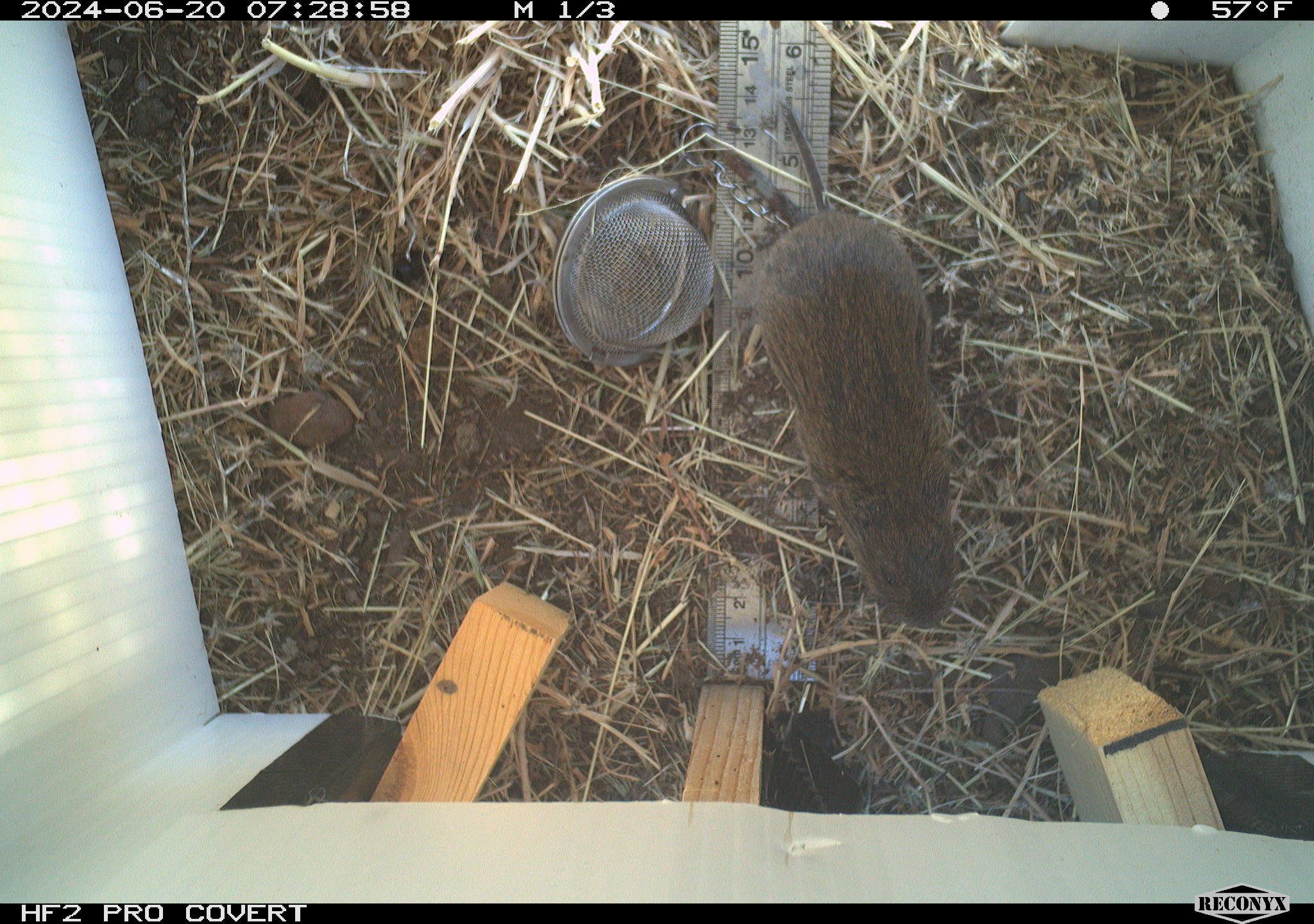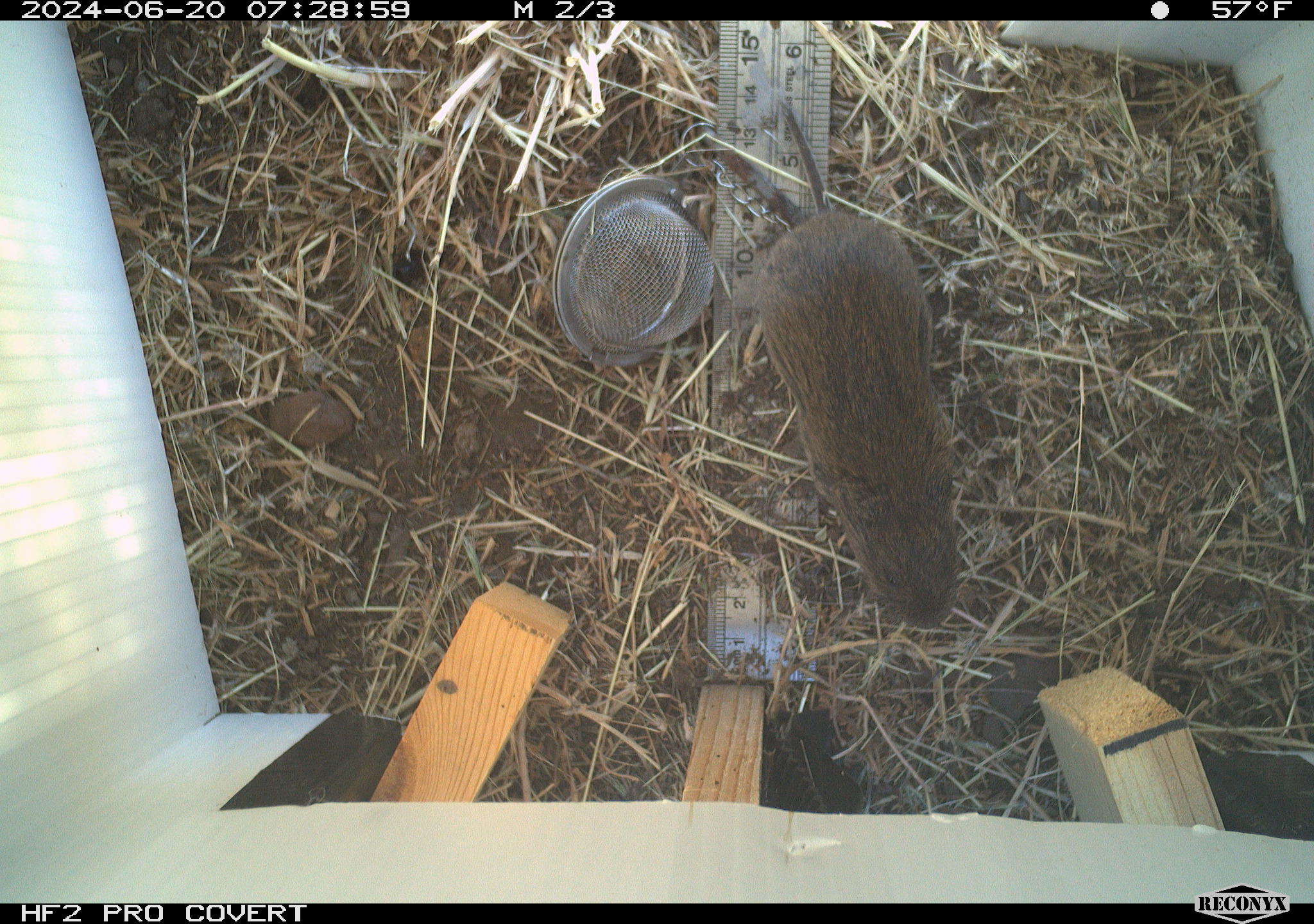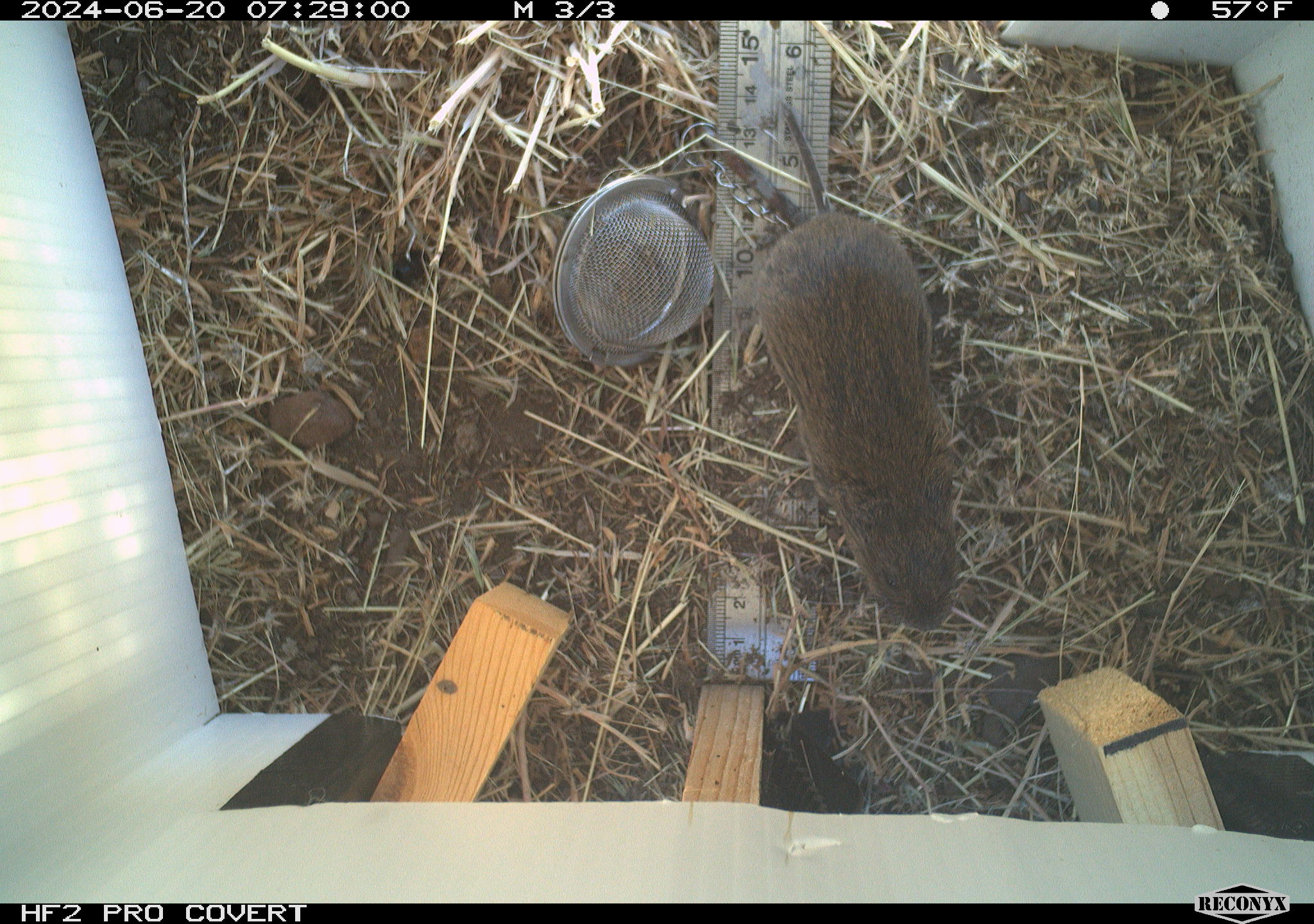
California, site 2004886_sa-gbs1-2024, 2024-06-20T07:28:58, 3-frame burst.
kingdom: Animalia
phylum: Chordata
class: Mammalia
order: Rodentia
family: Cricetidae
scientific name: Arvicolinae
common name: voles, lemmings, and muskrats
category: arvicolinae subfamily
Arvicolinae subfamily (voles, lemmings, and muskrats) (Arvicolinae).